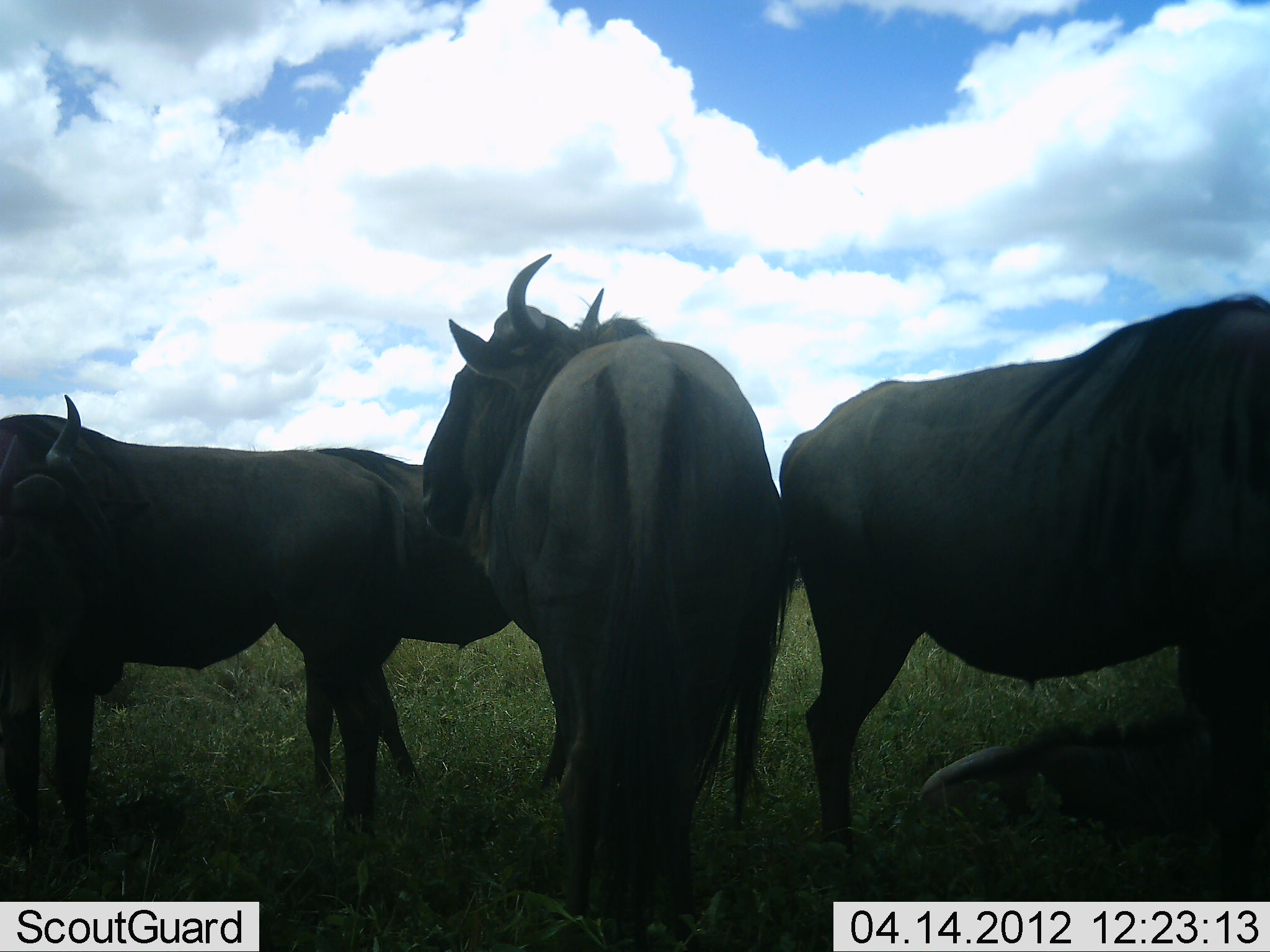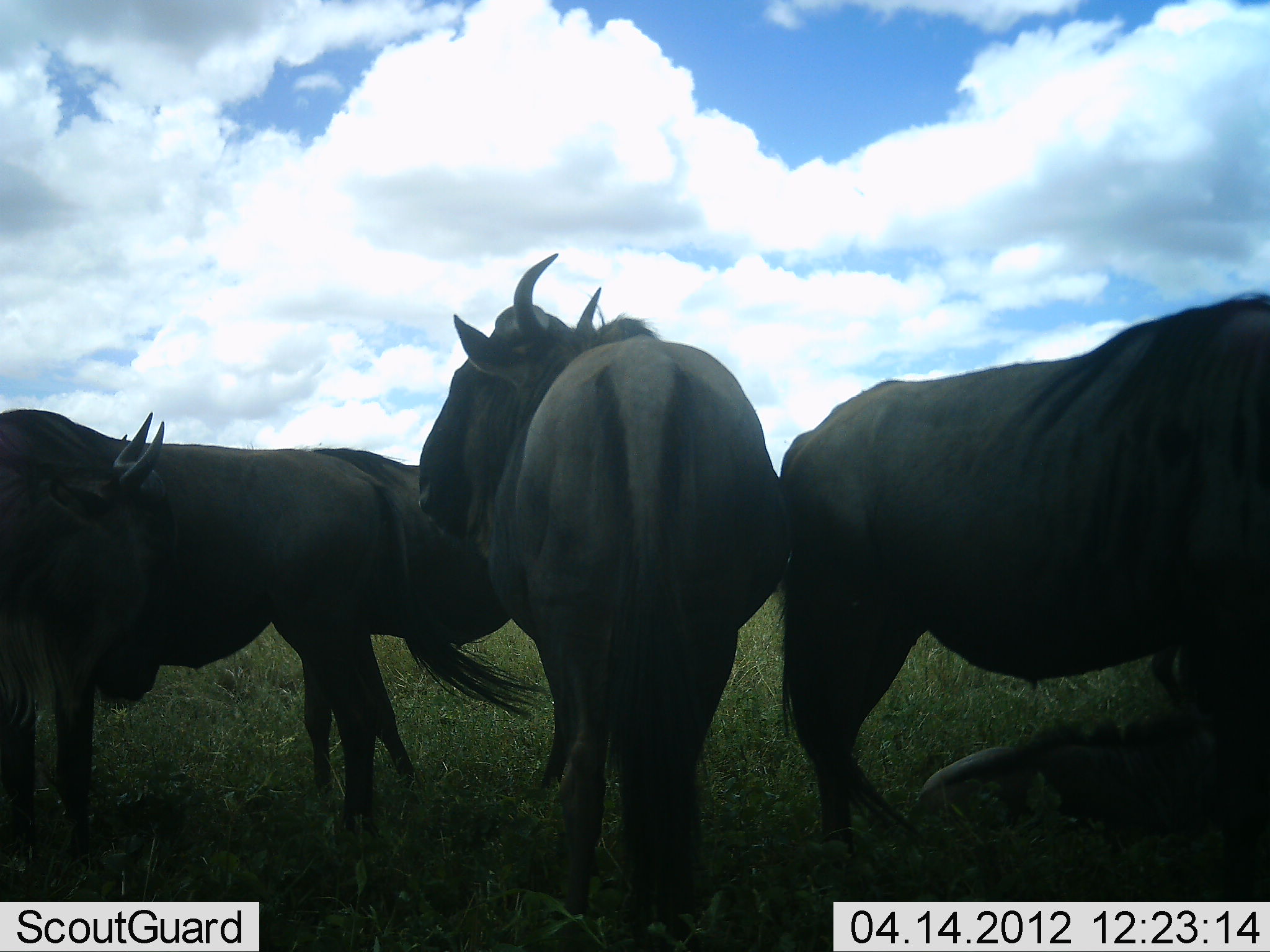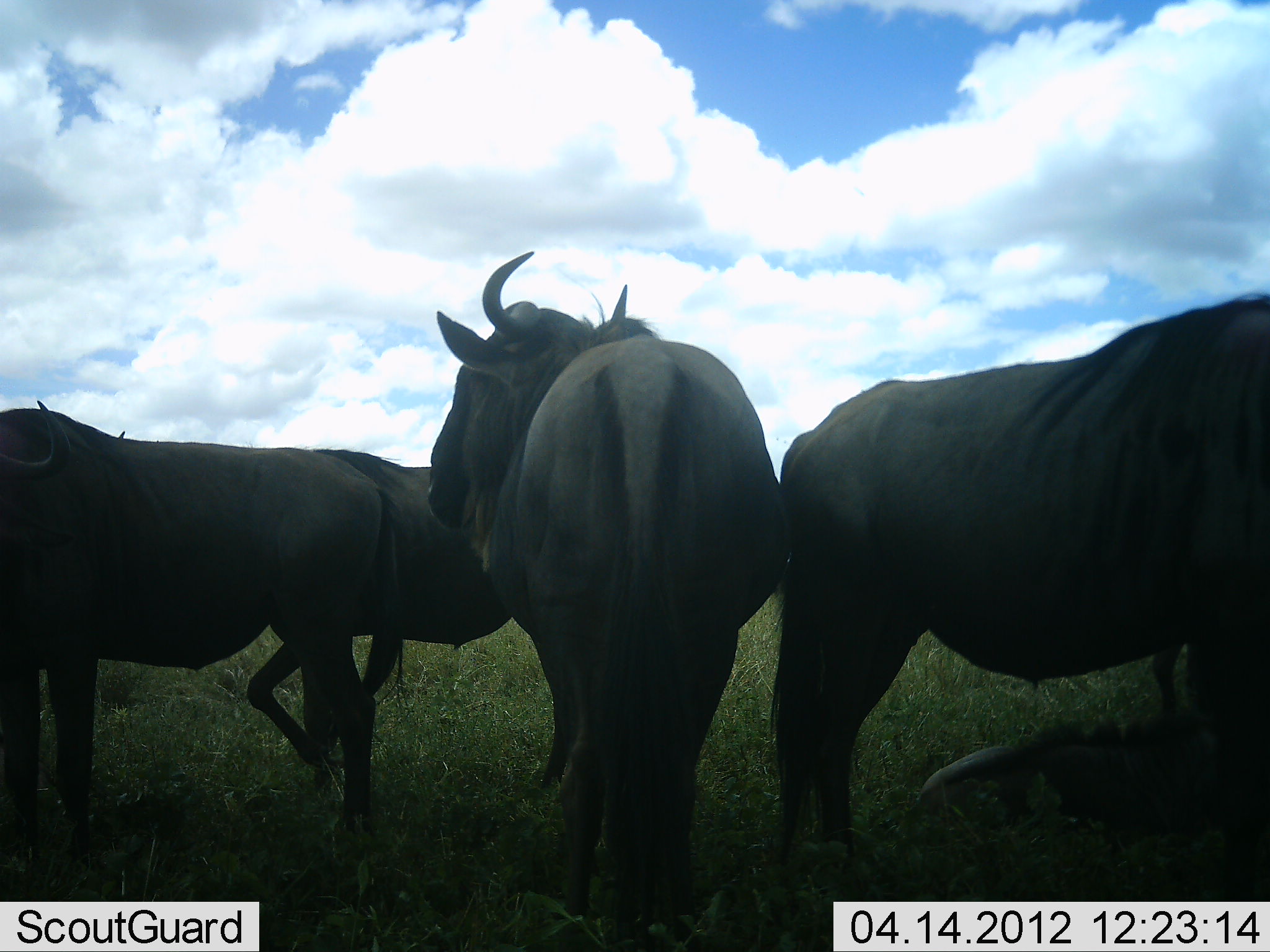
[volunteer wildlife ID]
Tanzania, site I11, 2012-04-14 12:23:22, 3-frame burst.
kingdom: Animalia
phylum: Chordata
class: Mammalia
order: Artiodactyla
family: Bovidae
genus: Connochaetes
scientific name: Connochaetes taurinus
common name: blue wildebeest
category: wildebeest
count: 5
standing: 83%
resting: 50%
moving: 0%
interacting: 11%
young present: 17%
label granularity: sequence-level